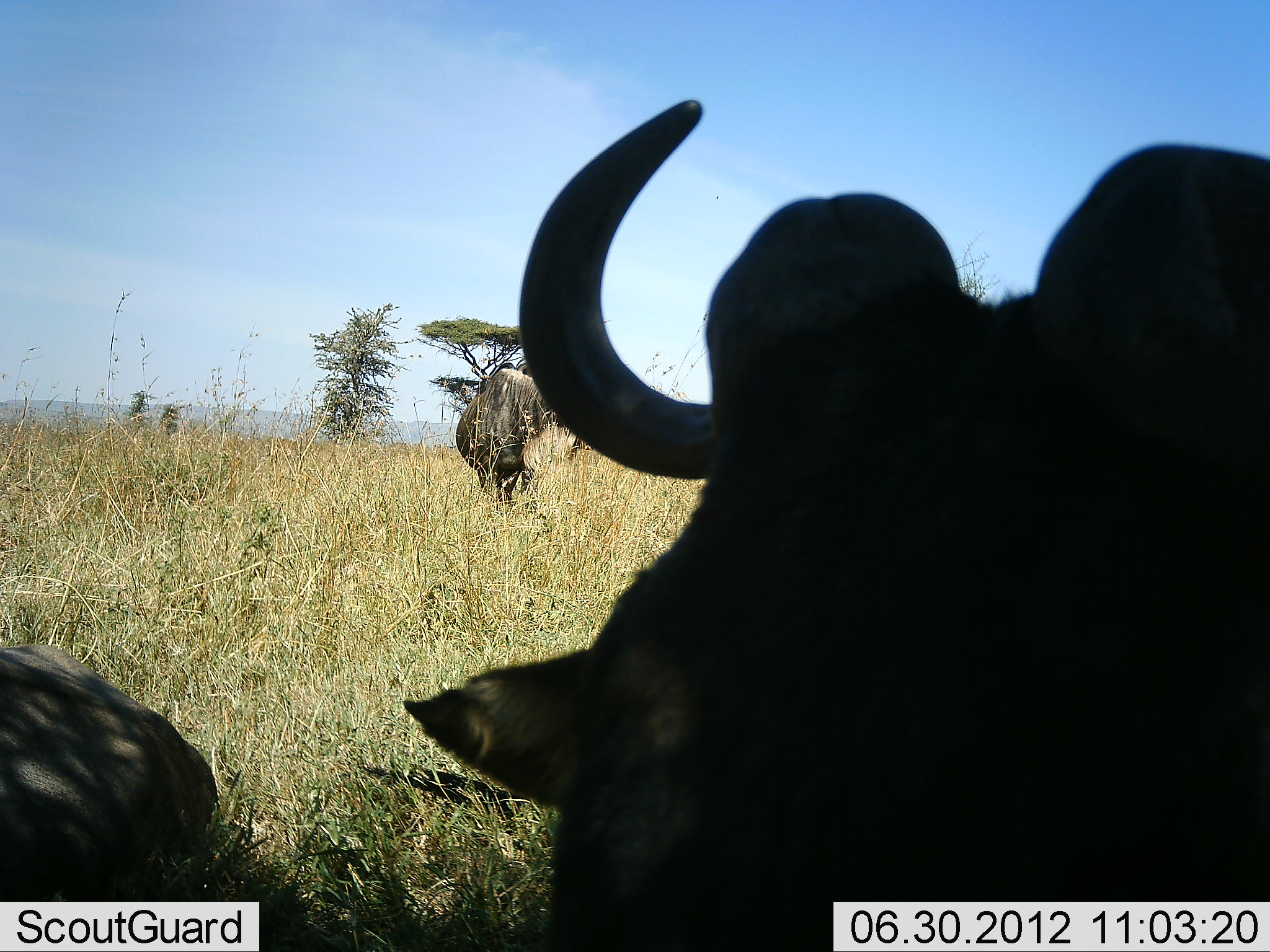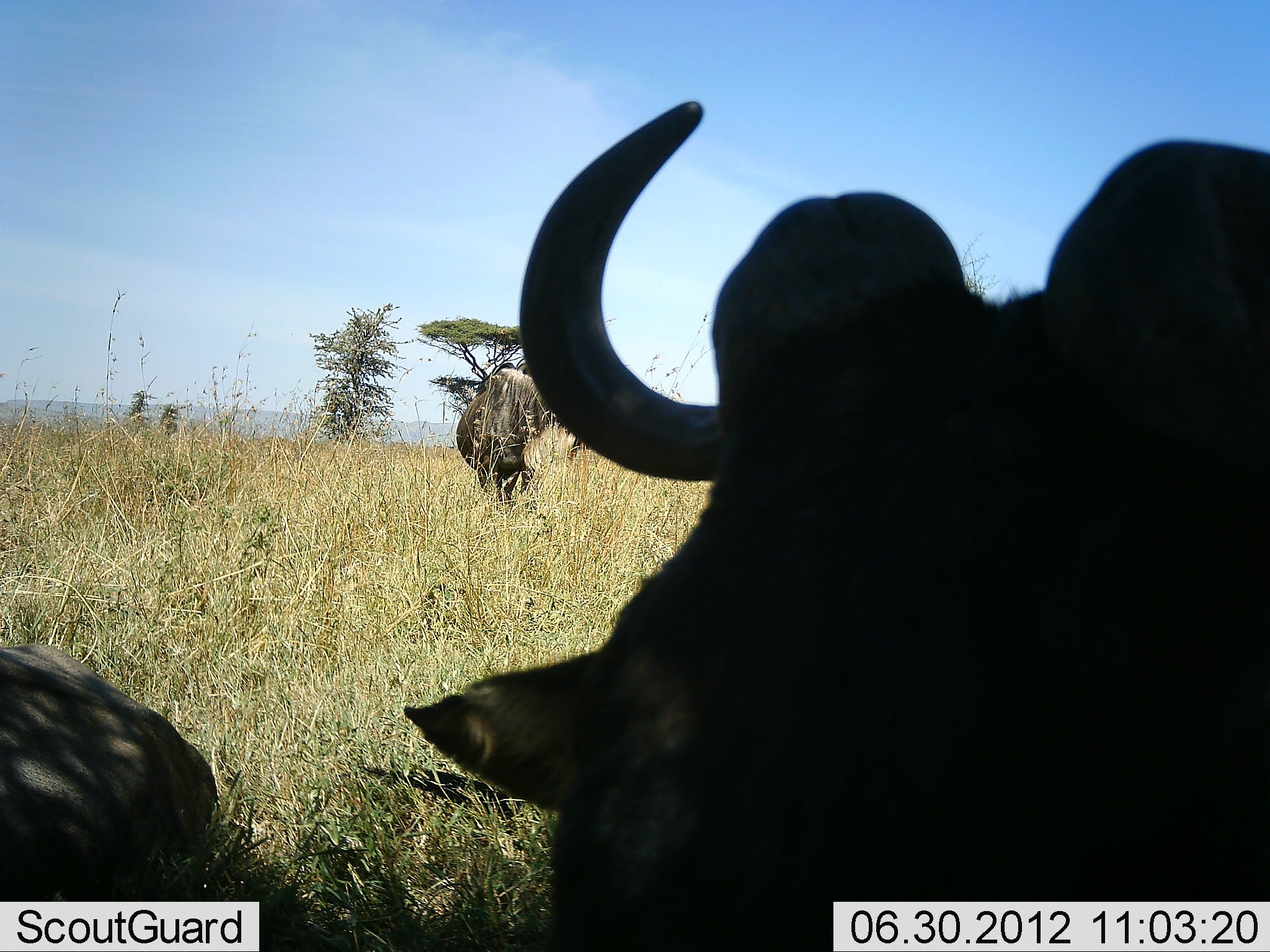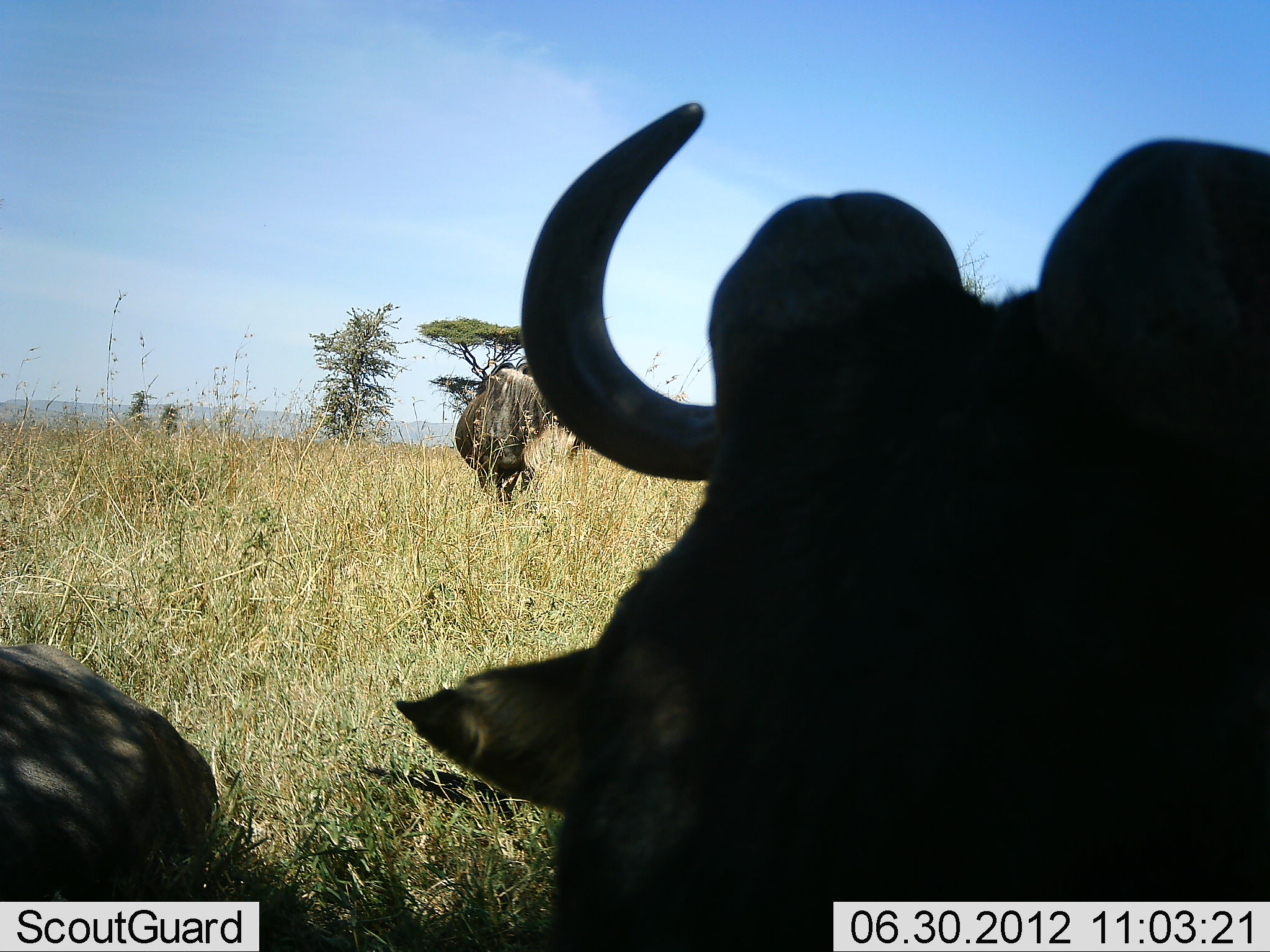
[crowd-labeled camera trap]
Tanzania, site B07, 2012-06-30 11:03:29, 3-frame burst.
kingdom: Animalia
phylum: Chordata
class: Mammalia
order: Artiodactyla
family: Bovidae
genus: Connochaetes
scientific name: Connochaetes taurinus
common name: blue wildebeest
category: wildebeest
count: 3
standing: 80%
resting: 80%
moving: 0%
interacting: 0%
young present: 0%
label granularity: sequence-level